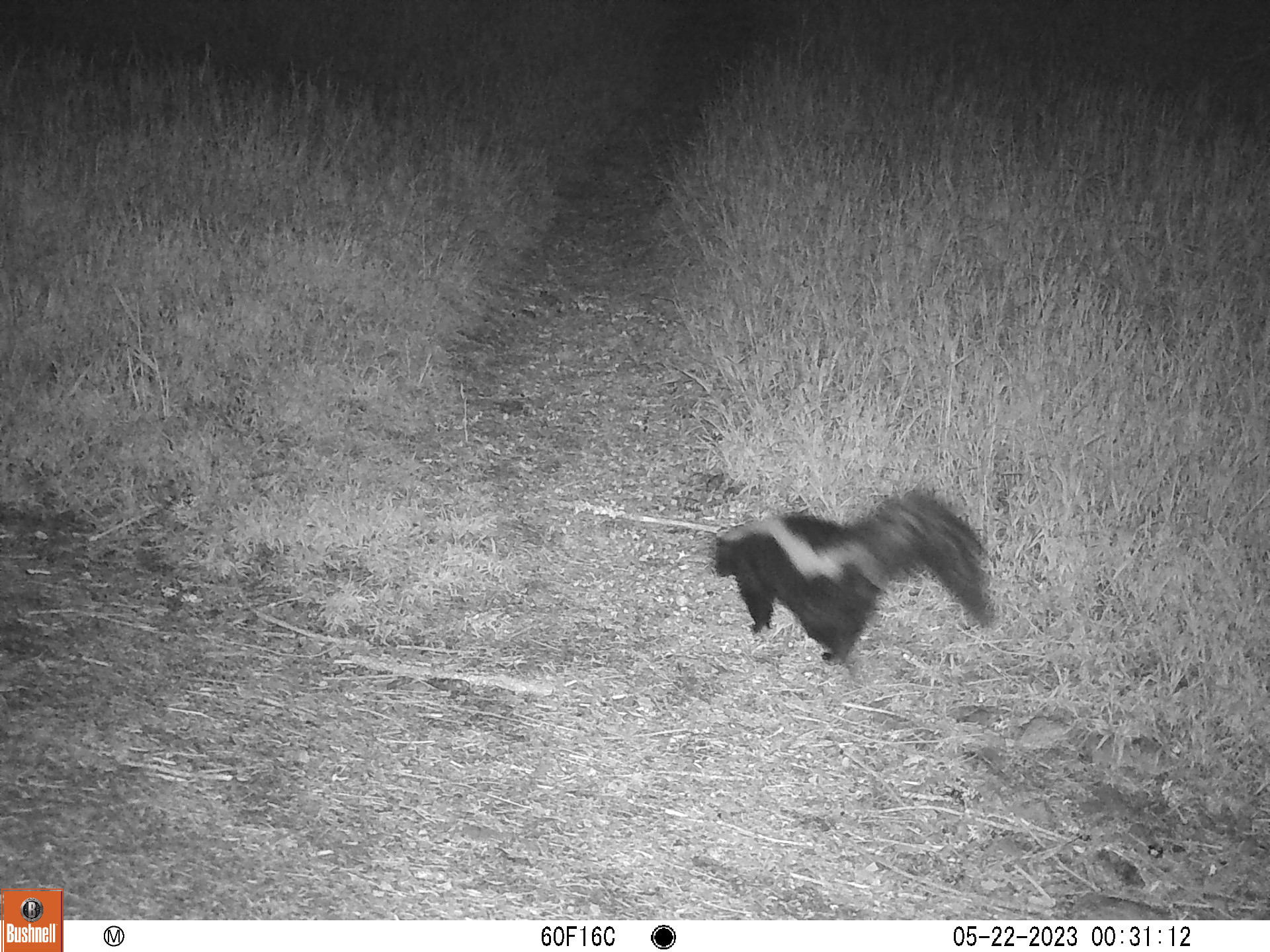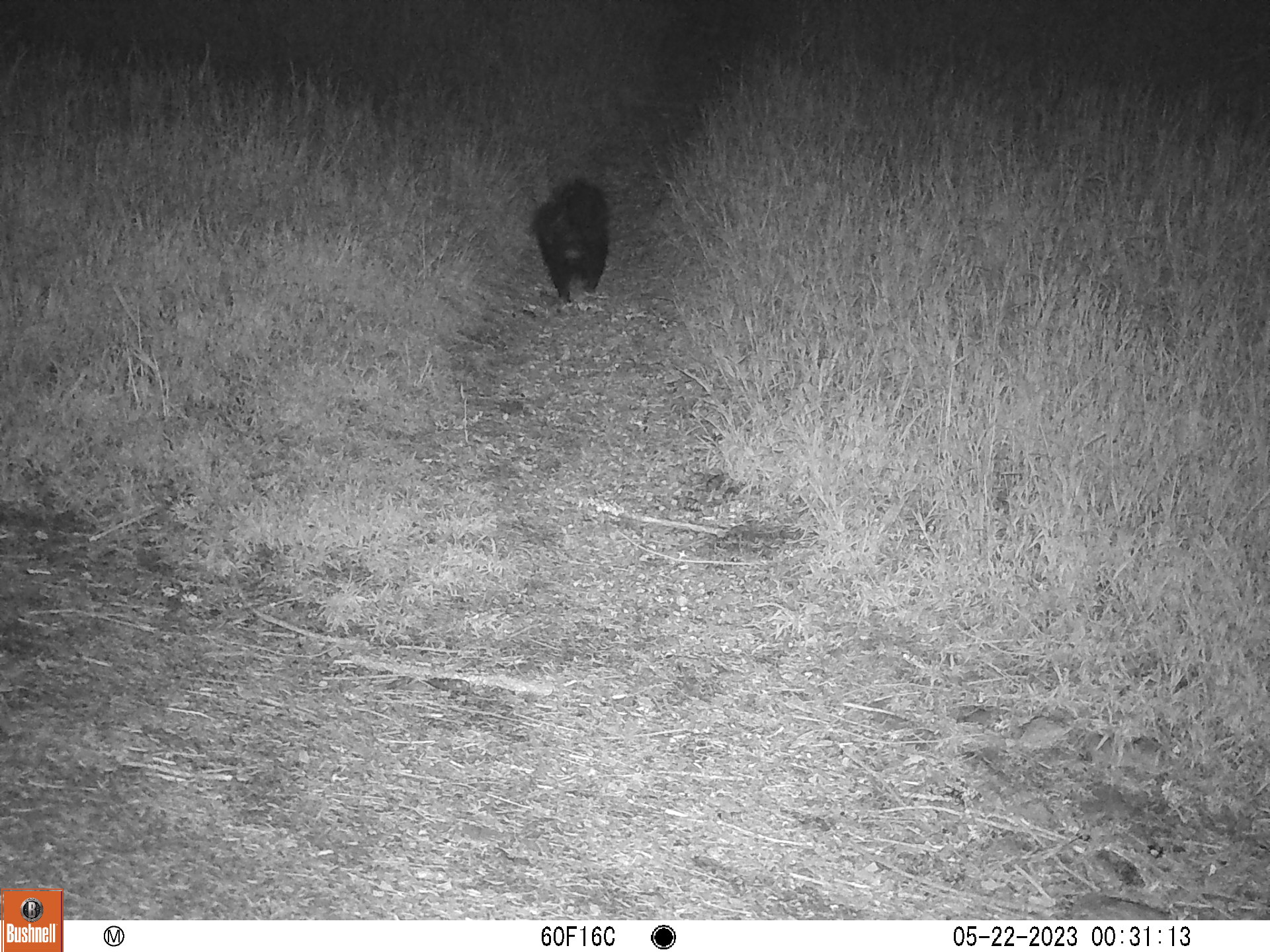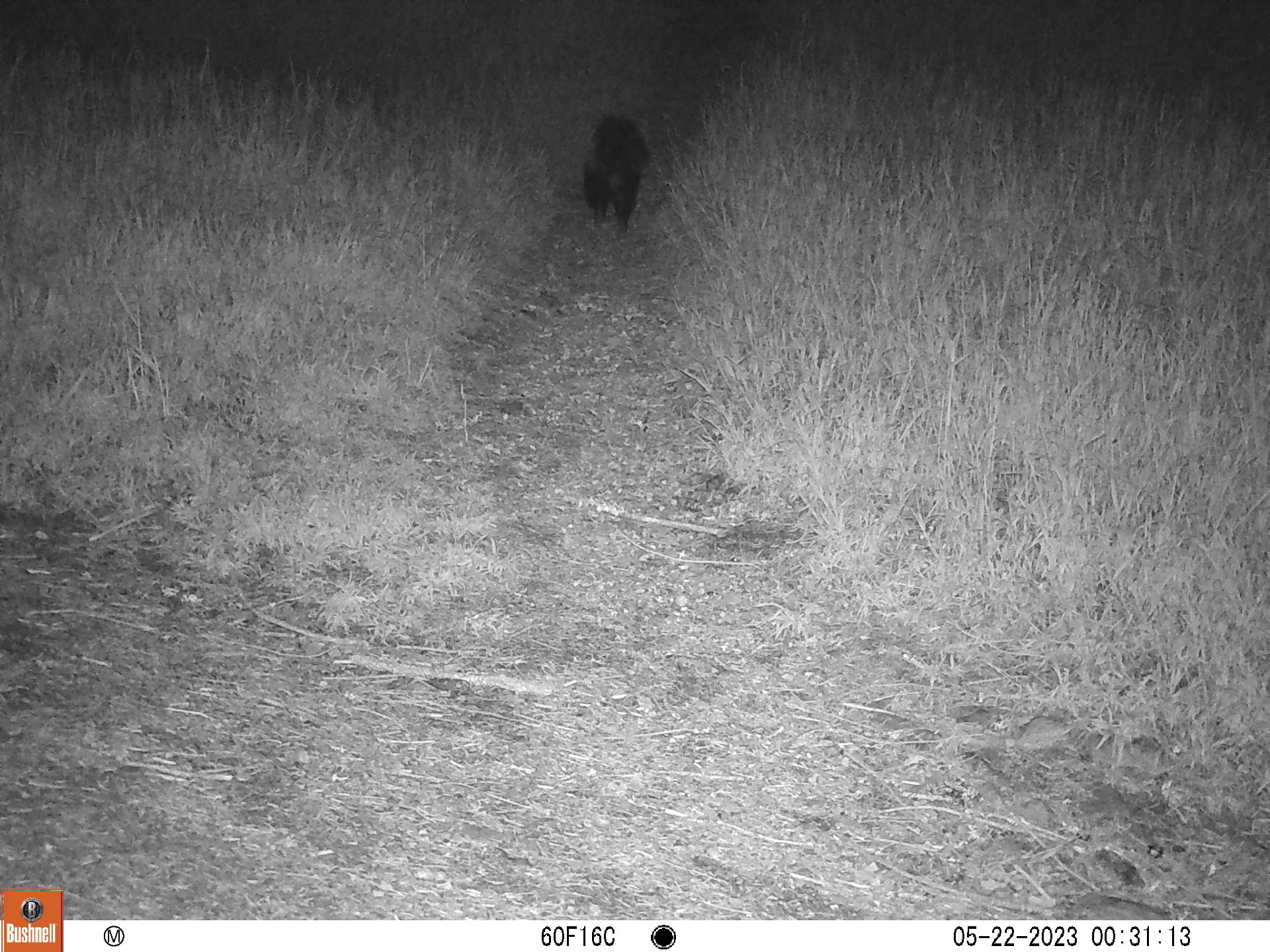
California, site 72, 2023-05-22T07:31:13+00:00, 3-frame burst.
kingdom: Animalia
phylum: Chordata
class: Mammalia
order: Carnivora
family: Mephitidae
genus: Mephitis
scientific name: Mephitis mephitis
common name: striped skunk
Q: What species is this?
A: Striped skunk (Mephitis mephitis).